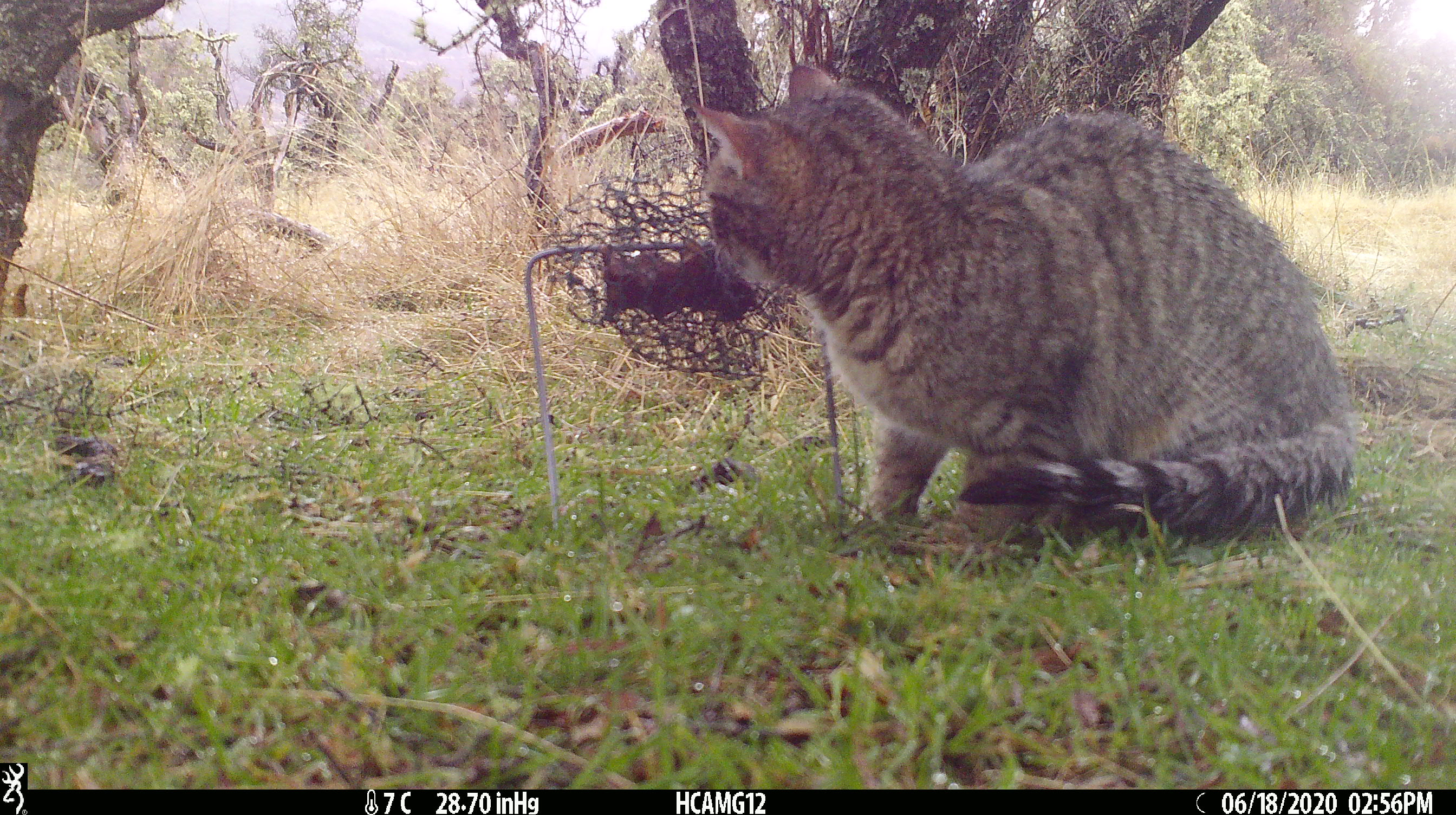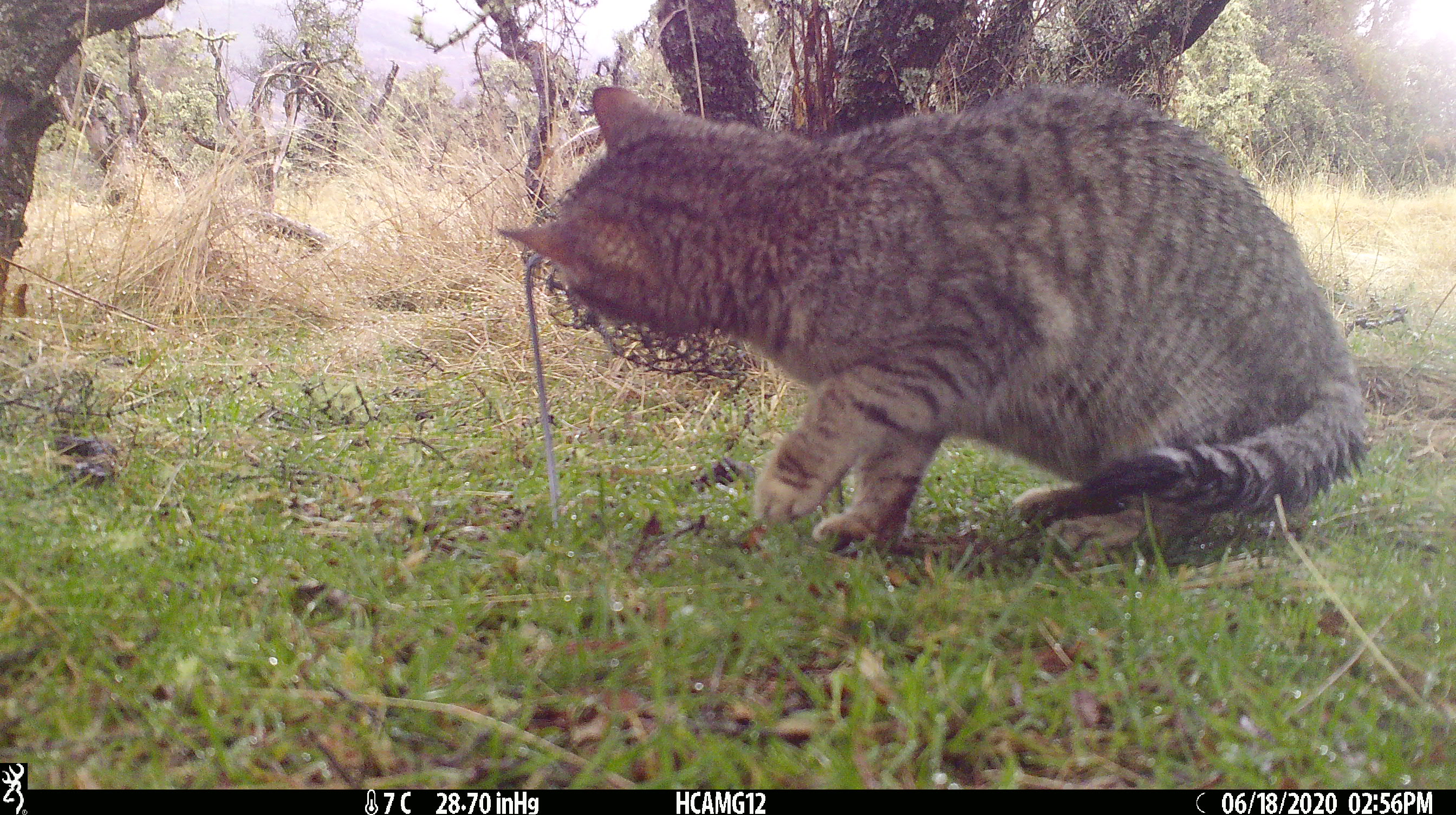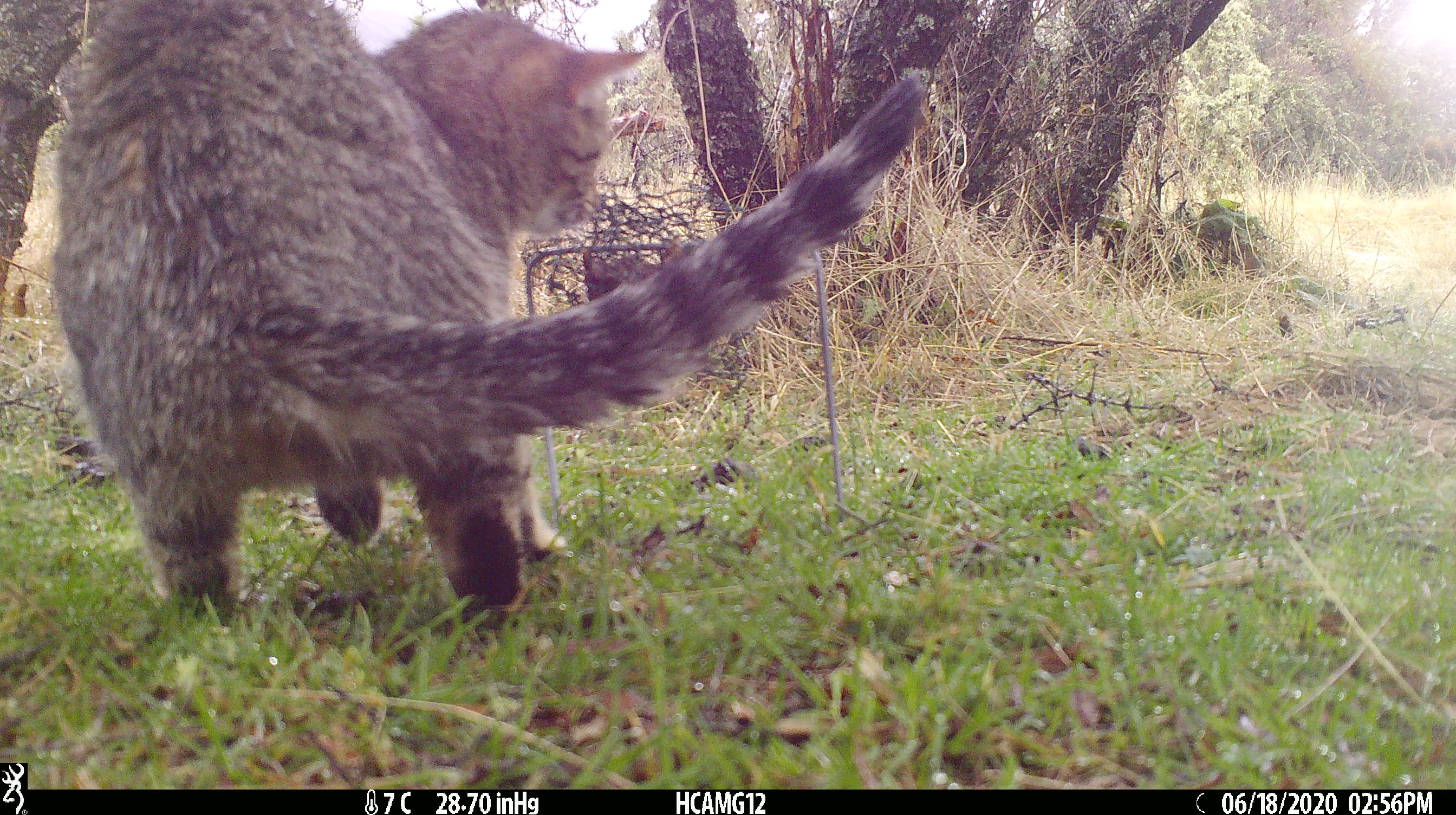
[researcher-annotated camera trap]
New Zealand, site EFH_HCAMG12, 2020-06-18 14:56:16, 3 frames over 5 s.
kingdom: Animalia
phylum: Chordata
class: Mammalia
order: Carnivora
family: Felidae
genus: Felis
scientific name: Felis catus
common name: domestic cat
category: cat